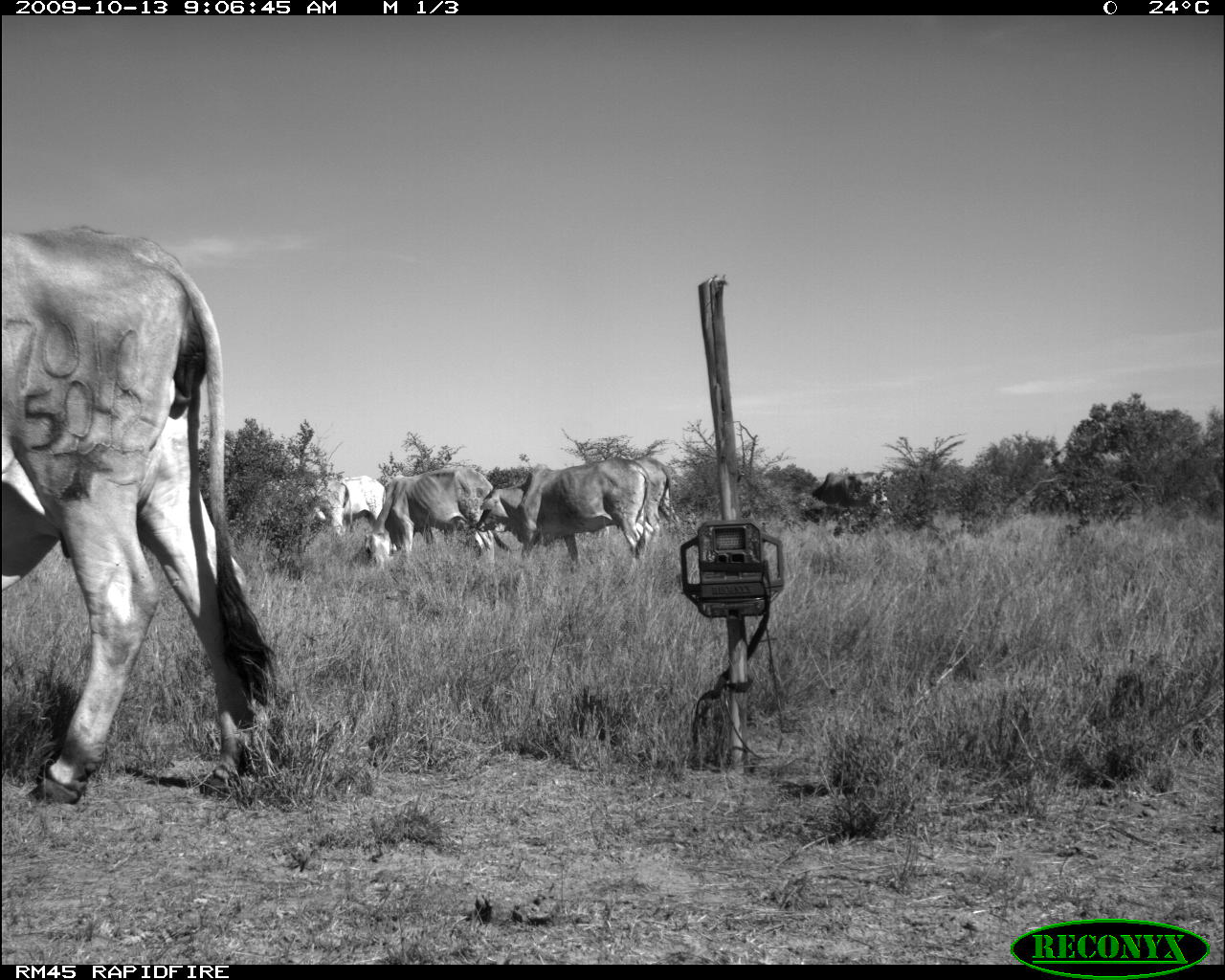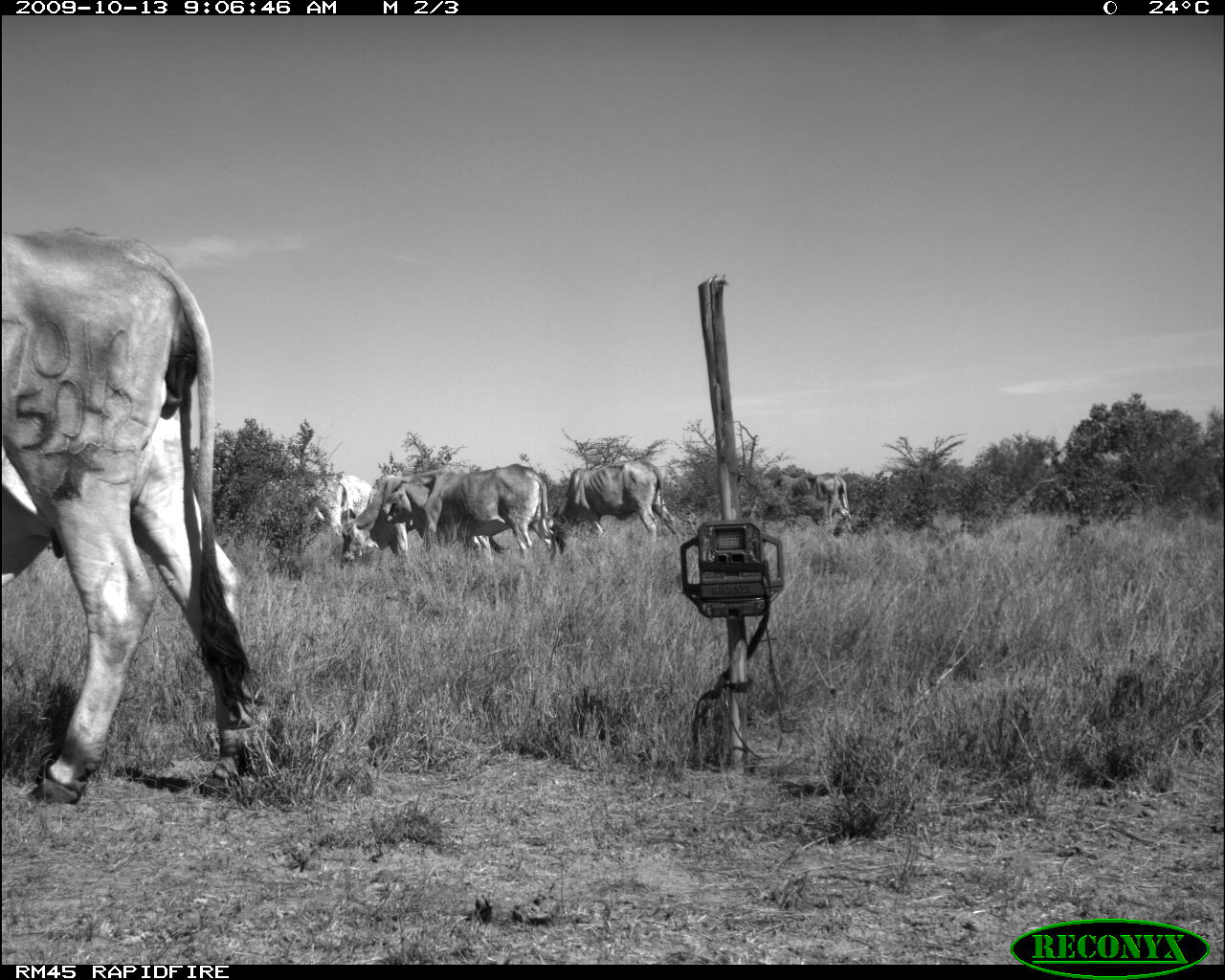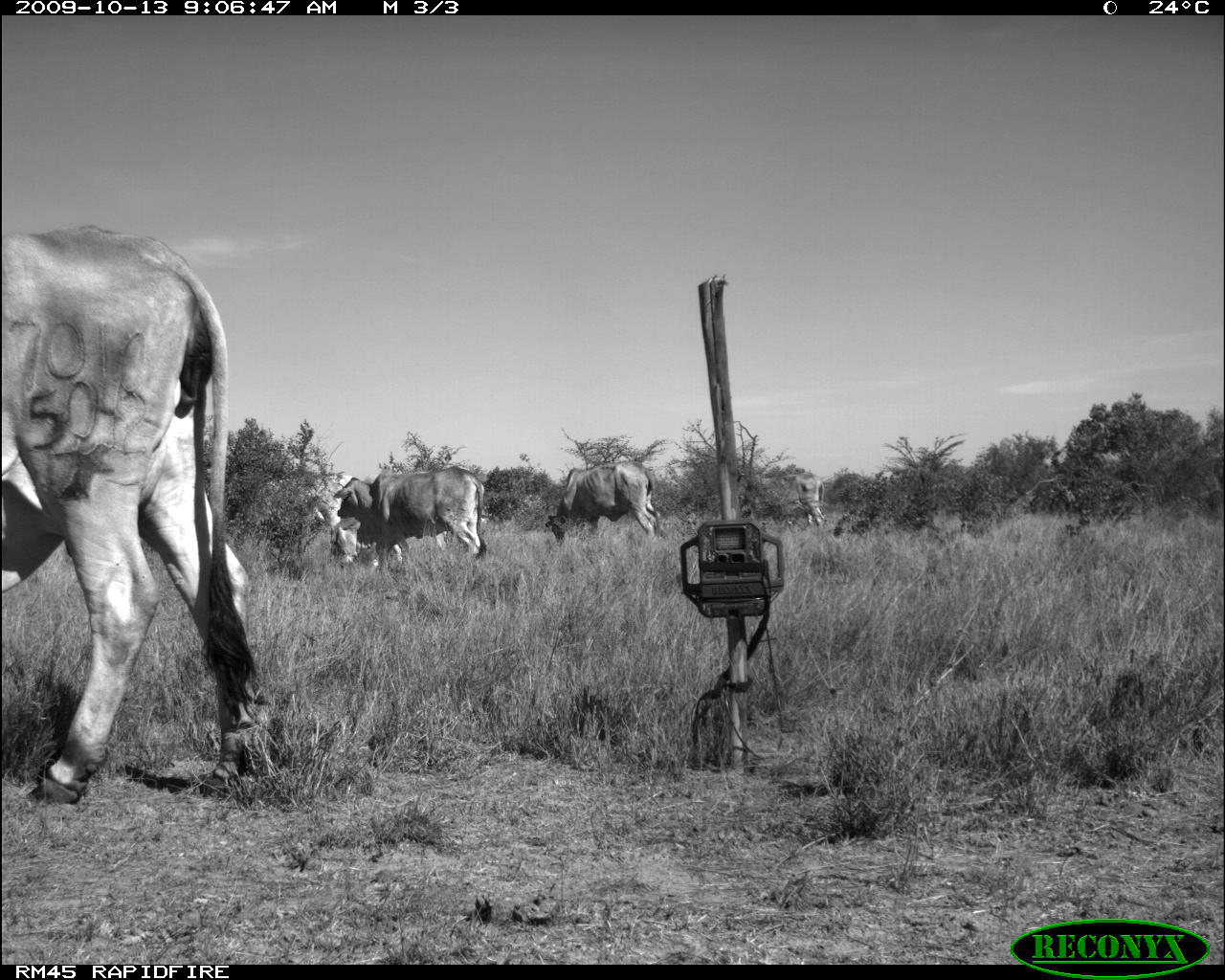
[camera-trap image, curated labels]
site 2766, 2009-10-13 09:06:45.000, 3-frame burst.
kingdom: Animalia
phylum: Chordata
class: Mammalia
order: Artiodactyla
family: Bovidae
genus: Bos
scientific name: Bos taurus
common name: domestic cattle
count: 6